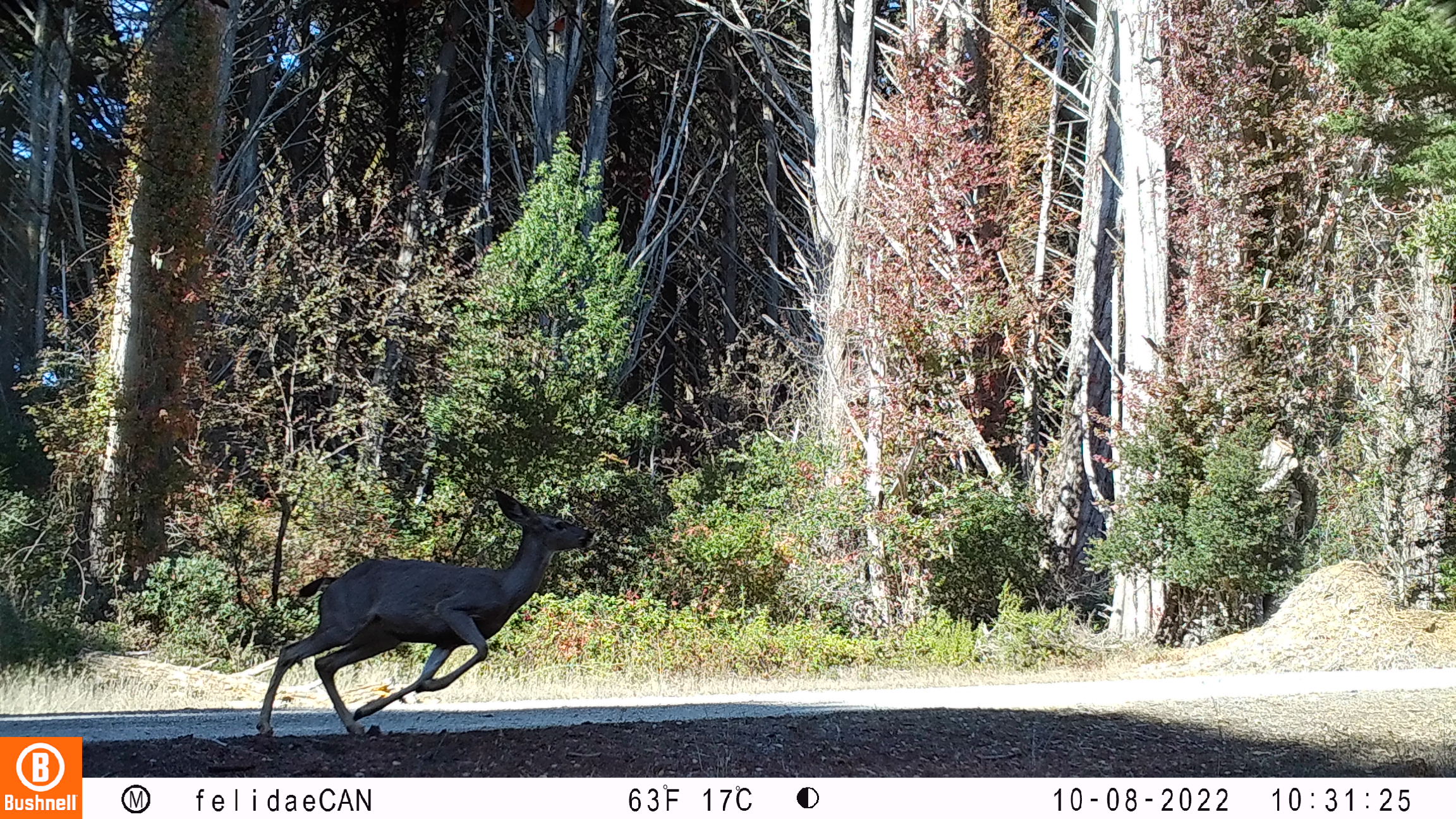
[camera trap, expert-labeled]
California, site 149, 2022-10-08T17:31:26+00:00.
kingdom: Animalia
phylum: Chordata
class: Mammalia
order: Artiodactyla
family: Cervidae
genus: Odocoileus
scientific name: Odocoileus hemionus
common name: mule deer